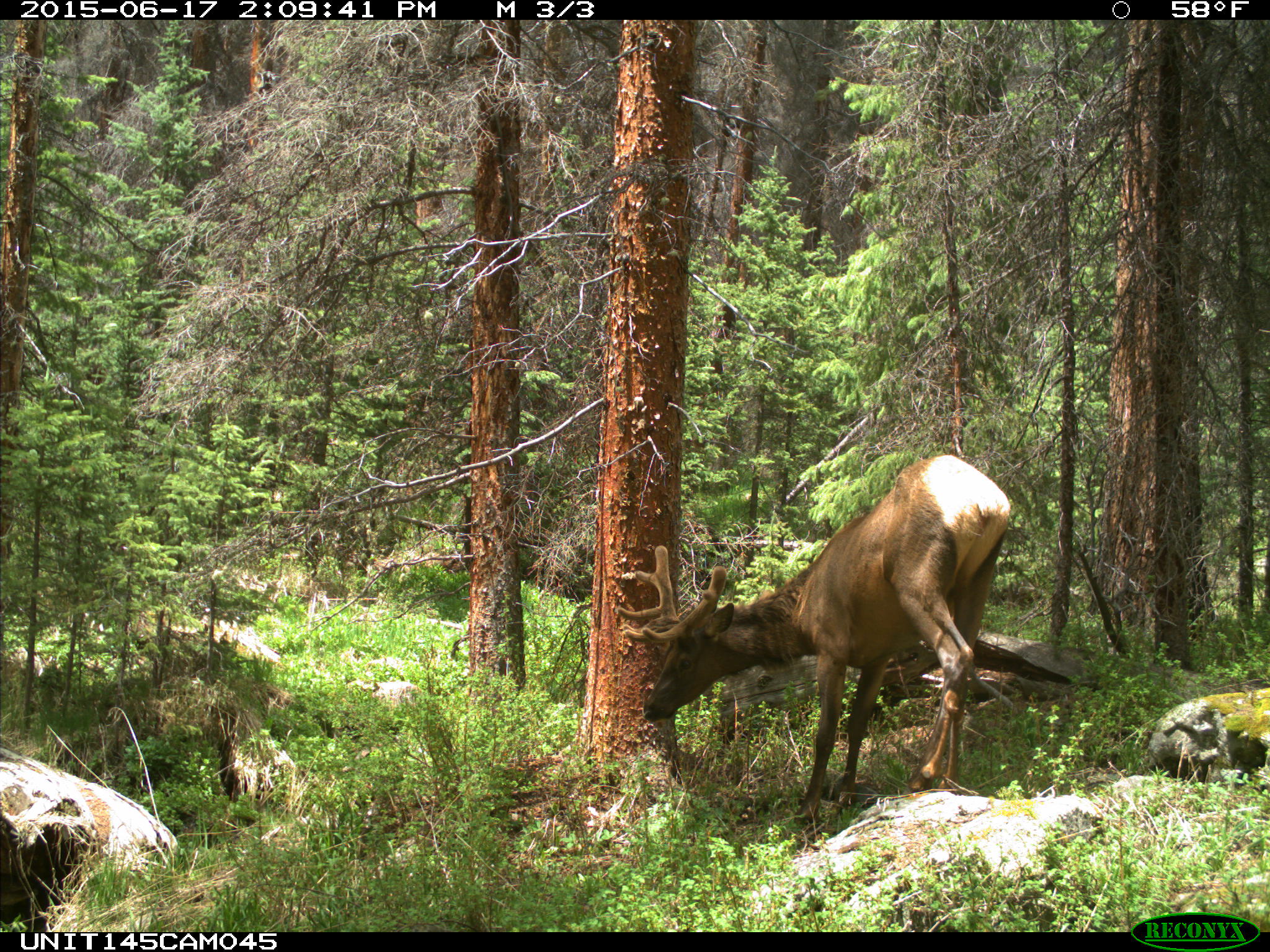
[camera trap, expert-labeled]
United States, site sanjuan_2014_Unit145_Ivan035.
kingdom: Animalia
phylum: Chordata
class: Mammalia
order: Artiodactyla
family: Cervidae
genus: Cervus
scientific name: Cervus elaphus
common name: red deer